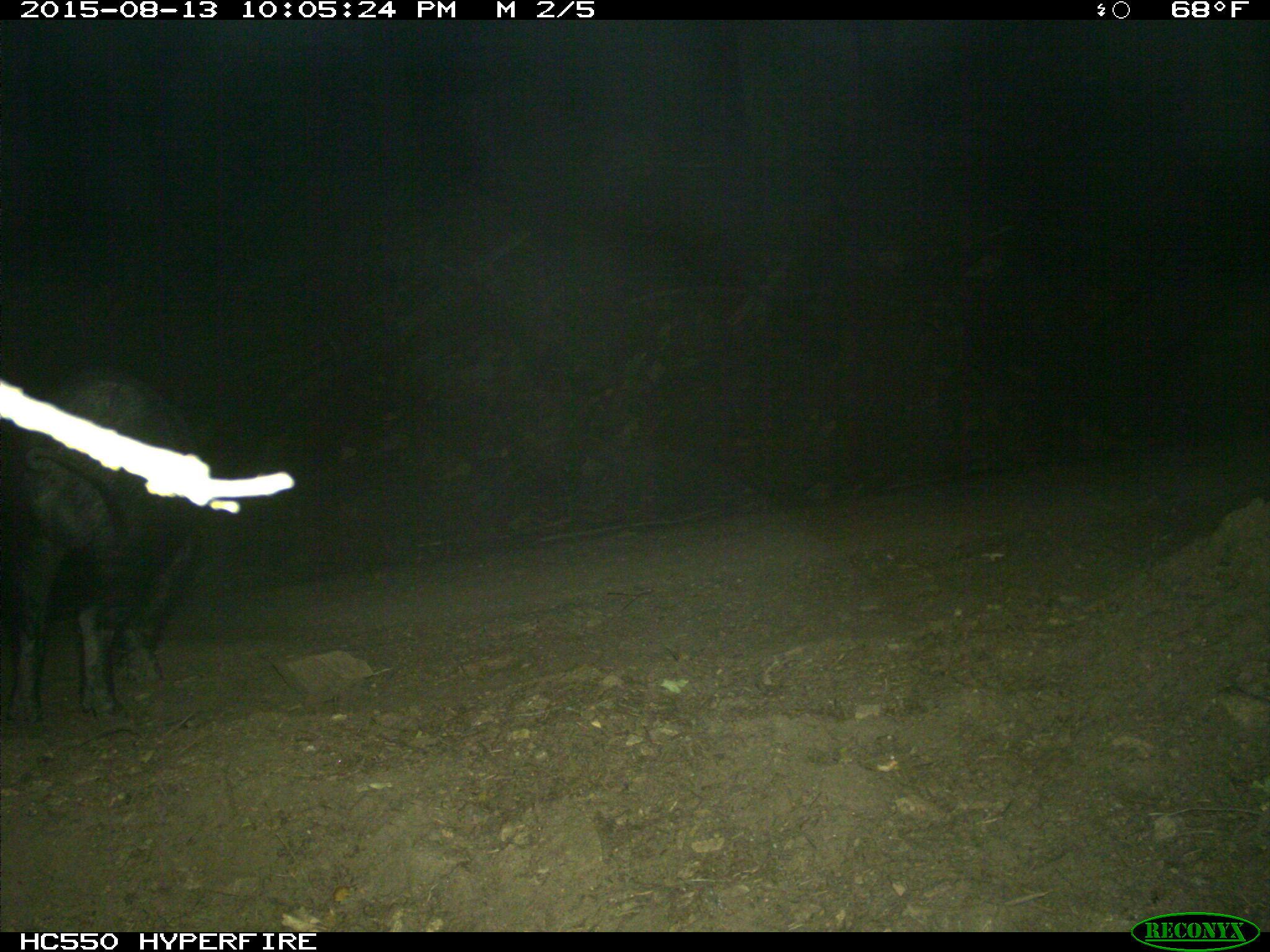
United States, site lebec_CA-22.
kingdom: Animalia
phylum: Chordata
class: Mammalia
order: Artiodactyla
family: Suidae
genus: Sus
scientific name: Sus scrofa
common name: wild boar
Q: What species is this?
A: Sus scrofa (wild boar).